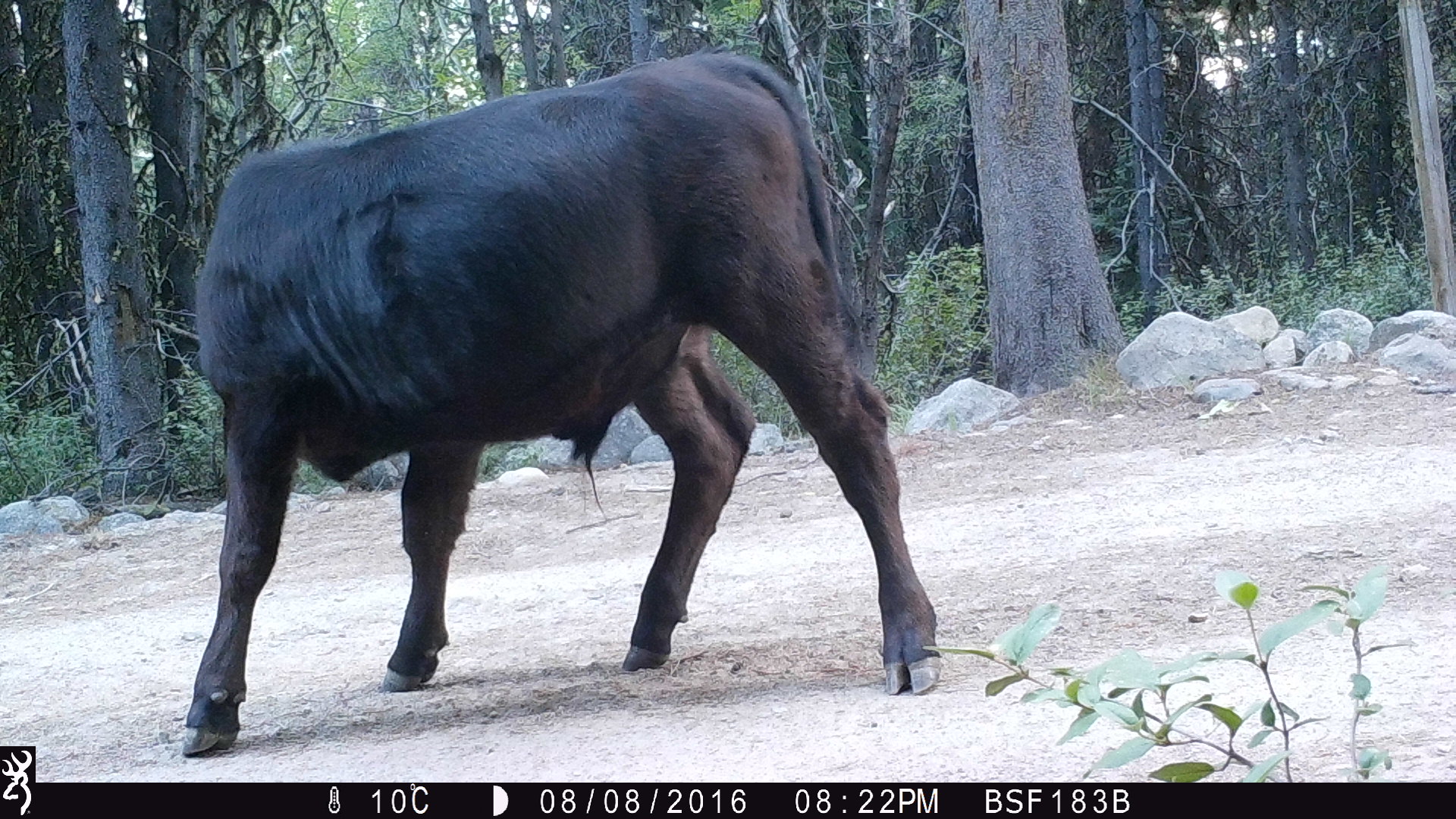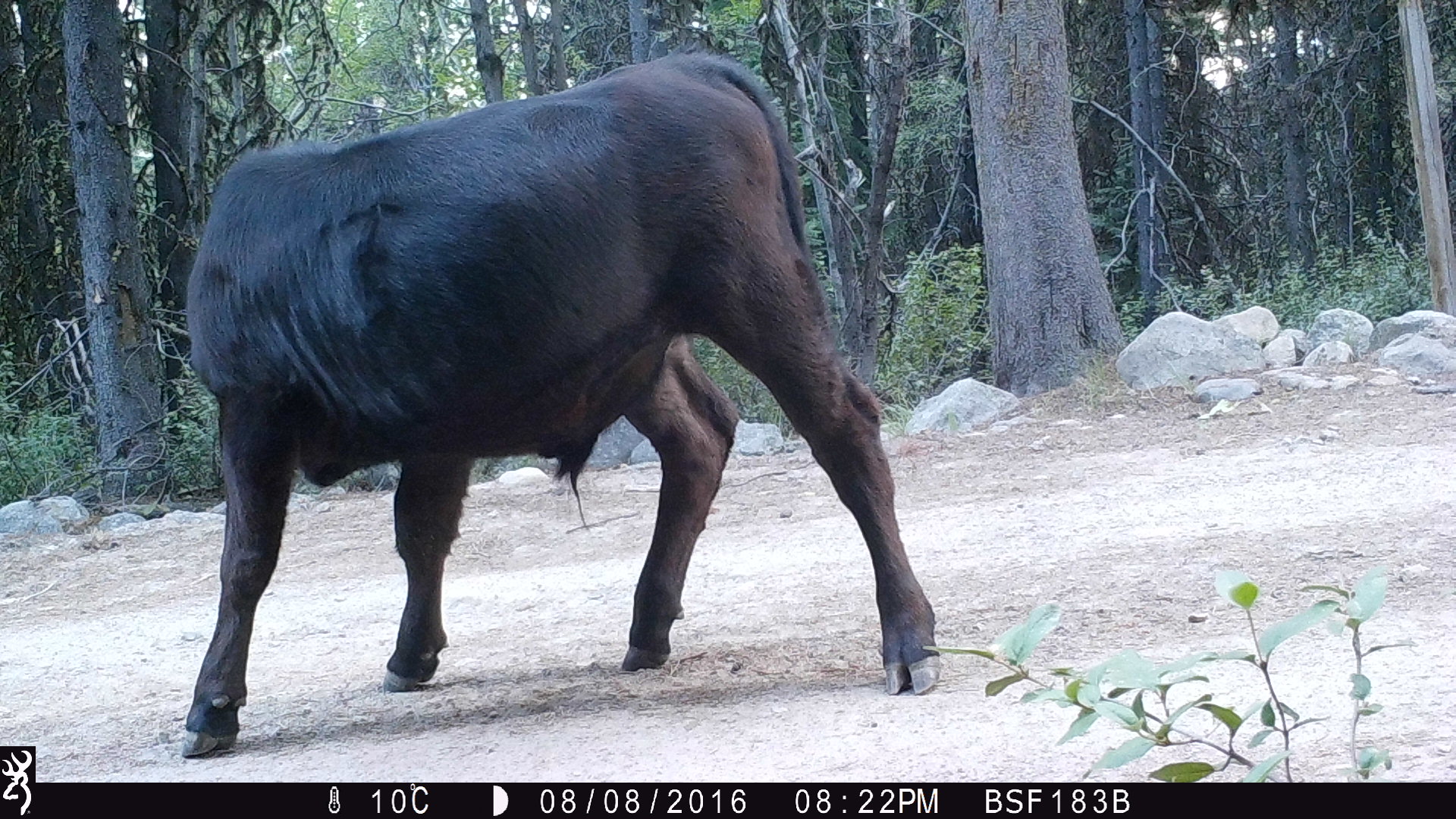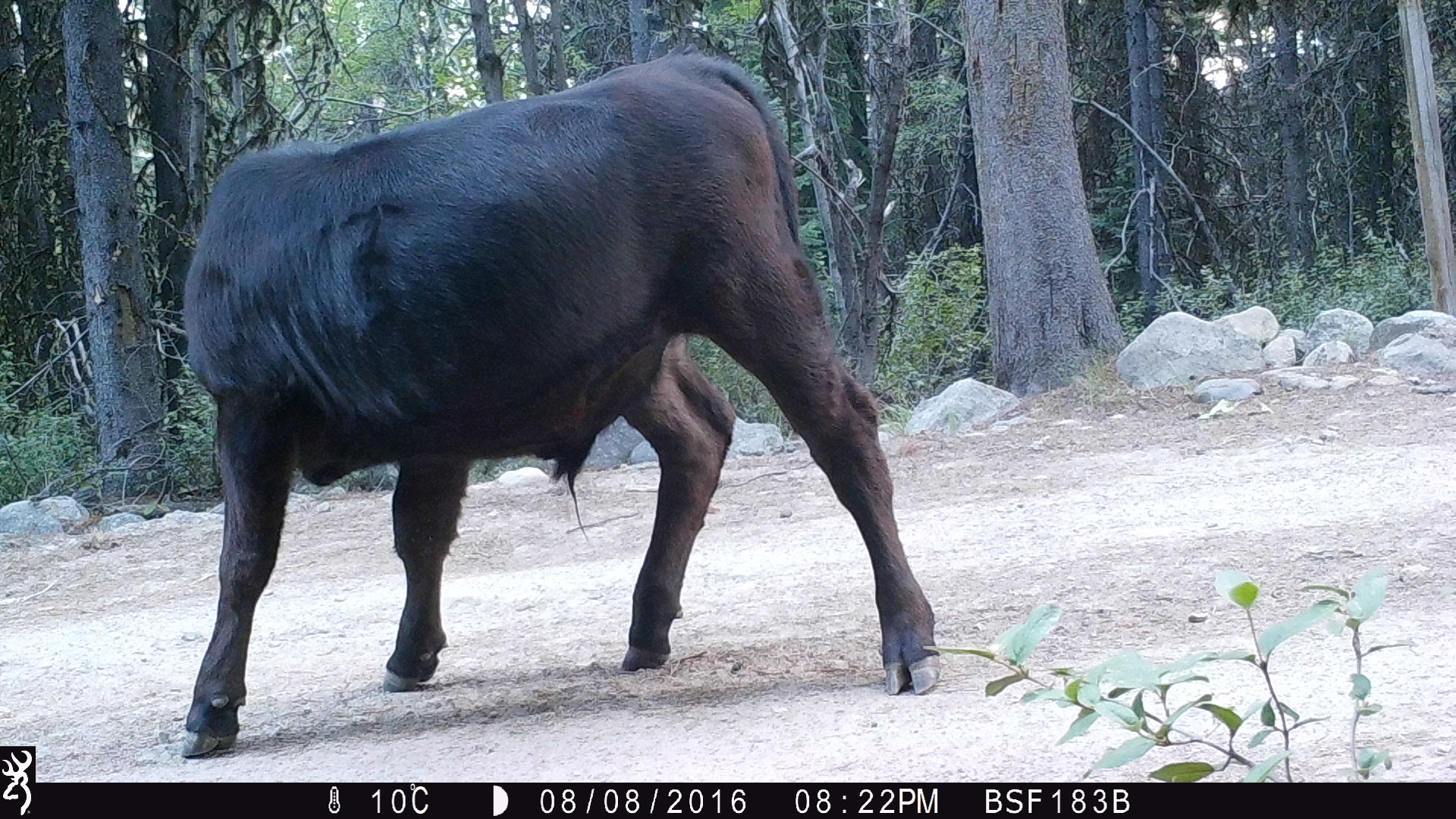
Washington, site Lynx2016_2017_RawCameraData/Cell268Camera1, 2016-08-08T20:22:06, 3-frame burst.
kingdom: Animalia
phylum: Chordata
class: Mammalia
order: Artiodactyla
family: Bovidae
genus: Bos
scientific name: Bos taurus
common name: domestic cattle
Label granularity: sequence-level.